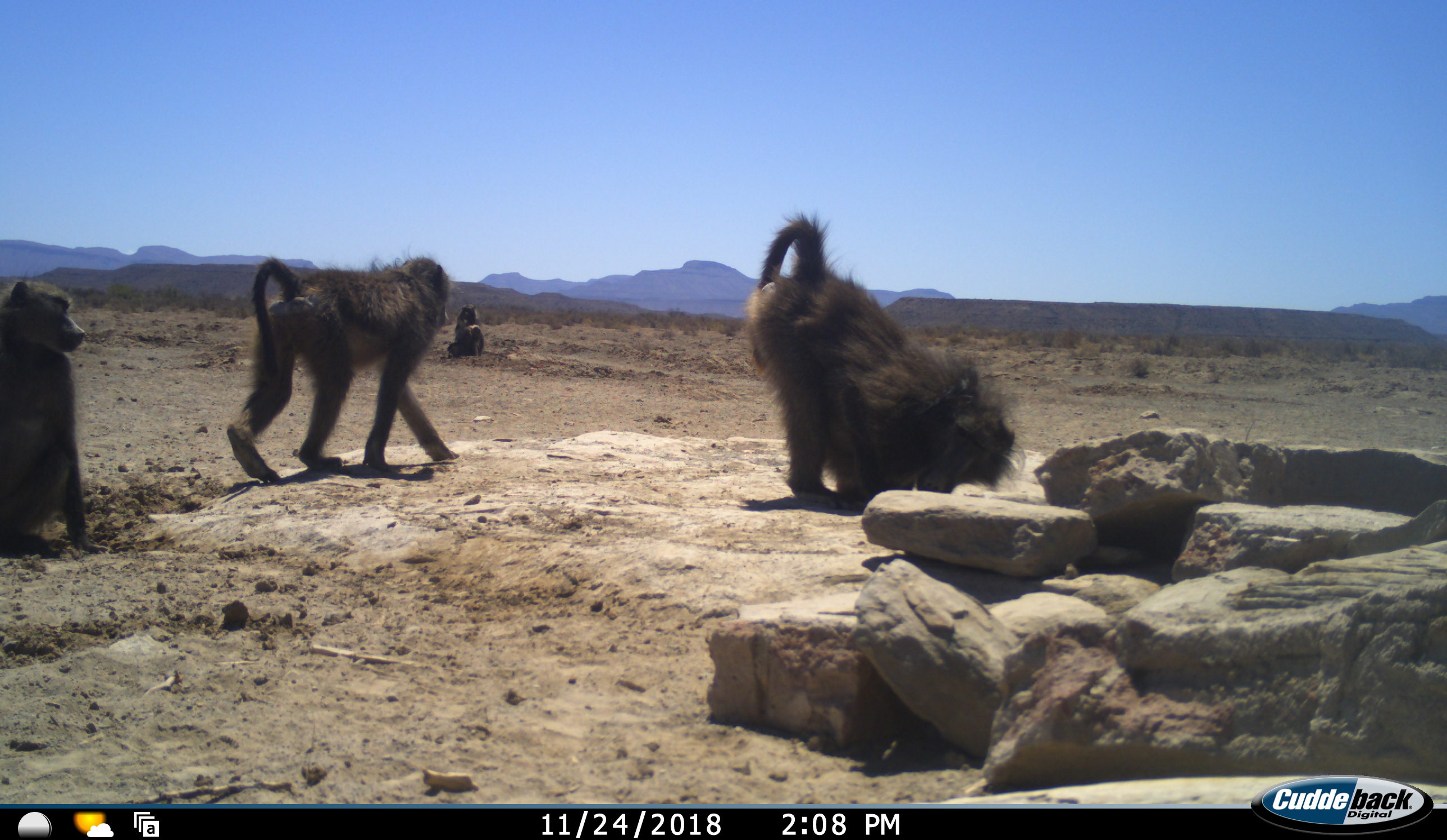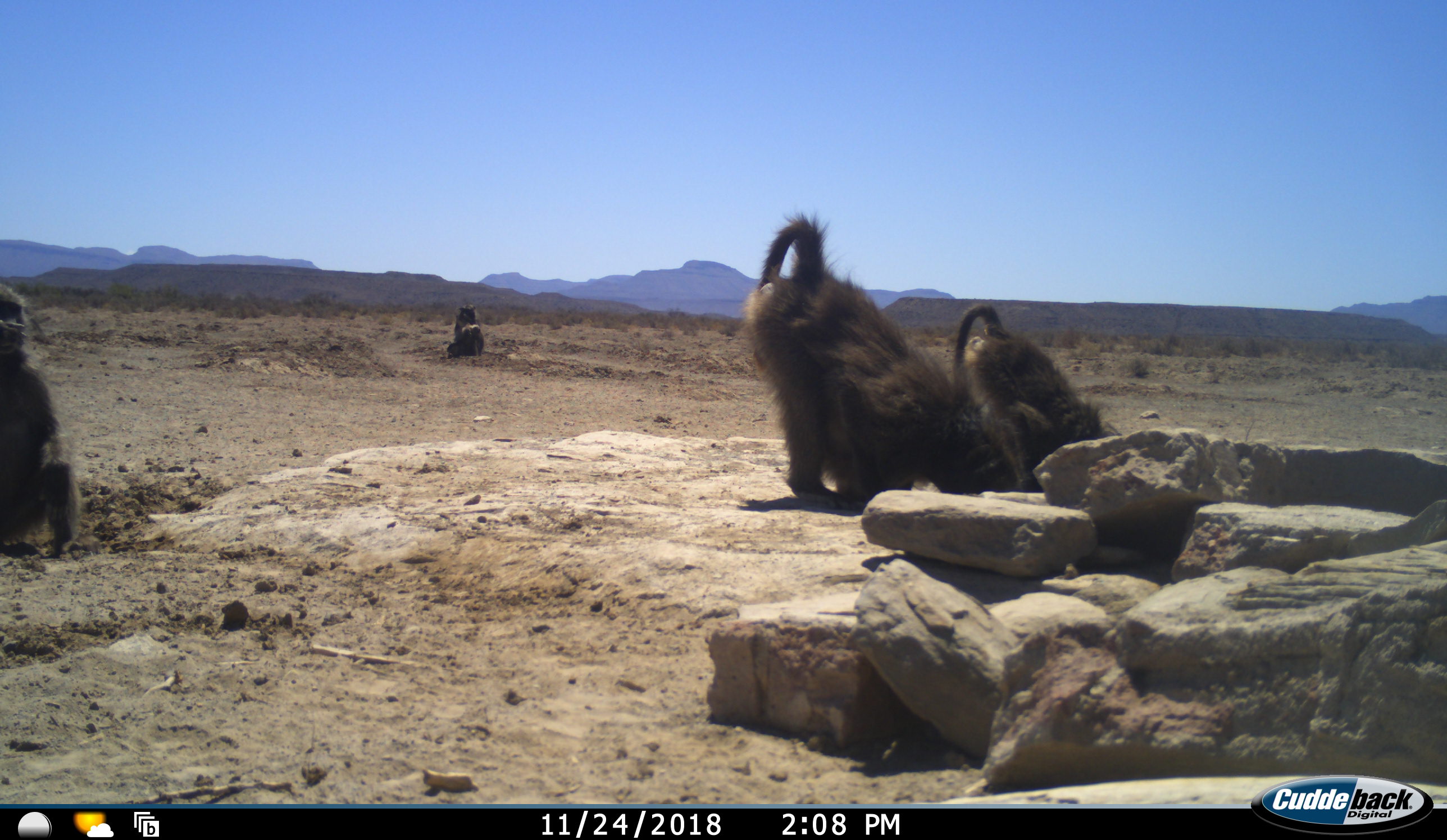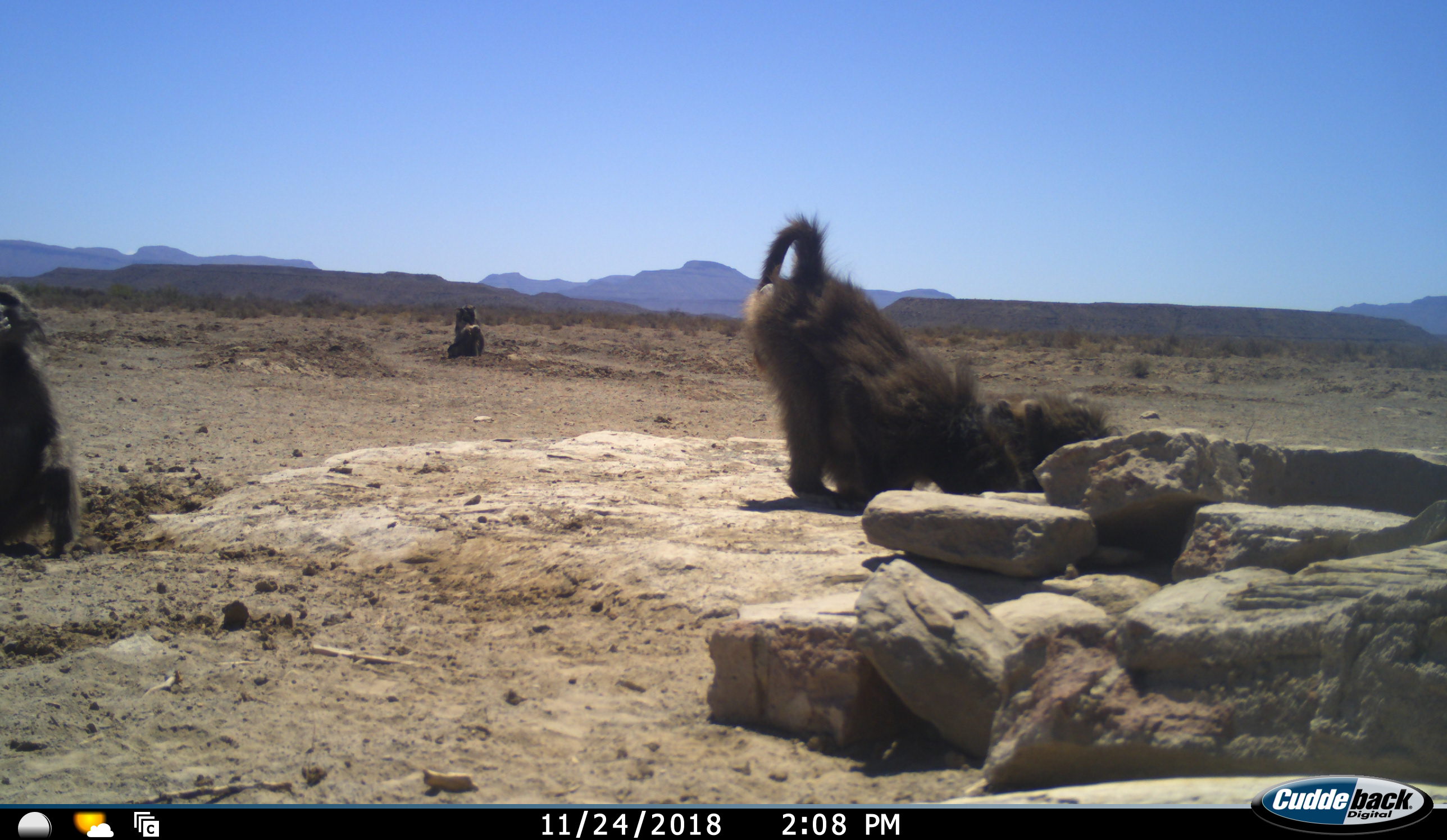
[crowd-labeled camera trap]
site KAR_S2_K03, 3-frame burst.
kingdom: Animalia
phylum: Chordata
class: Mammalia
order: Primates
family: Cercopithecidae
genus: Papio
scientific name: Papio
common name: baboon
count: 4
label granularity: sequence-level